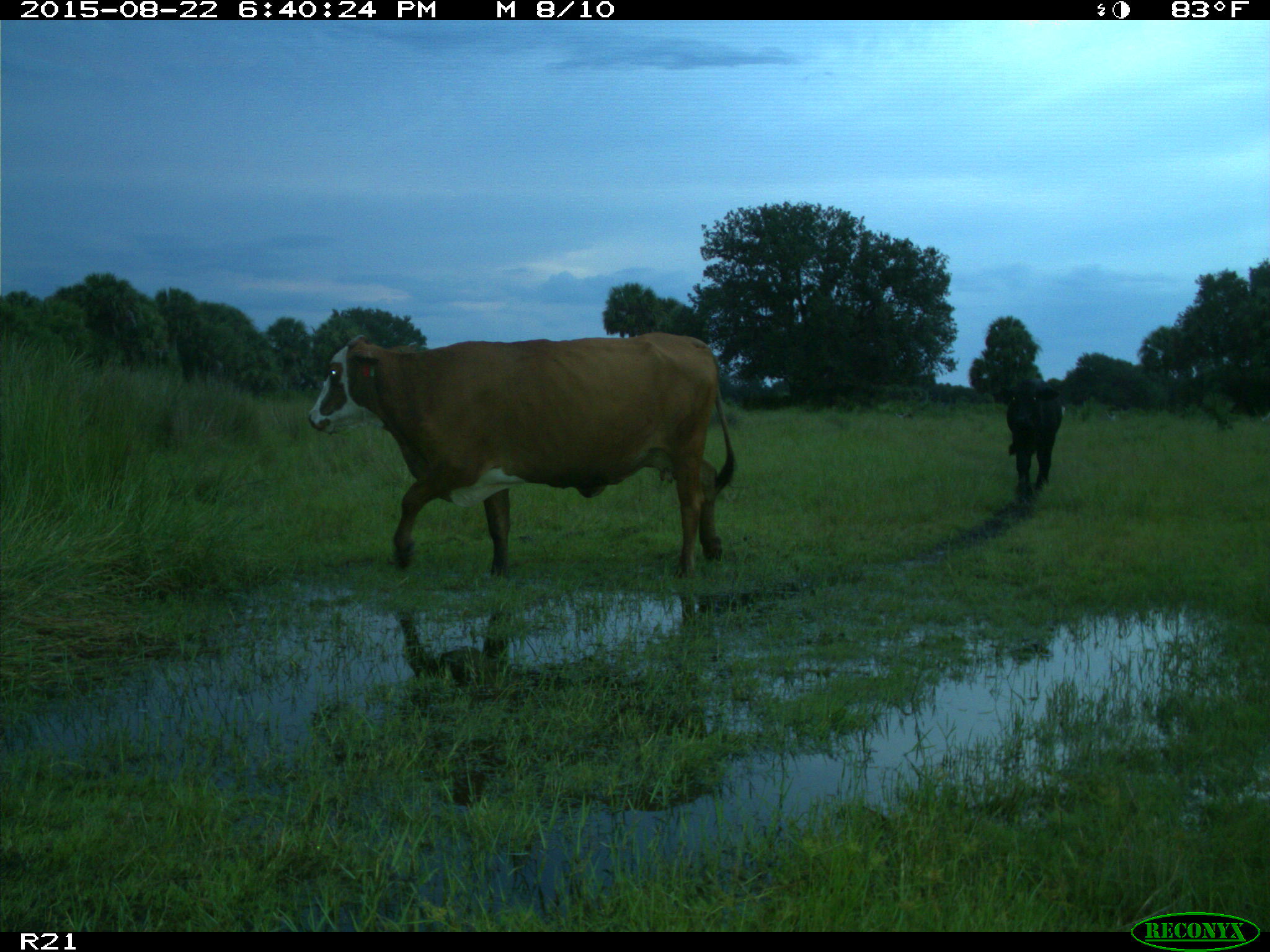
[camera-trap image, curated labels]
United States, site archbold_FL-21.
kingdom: Animalia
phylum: Chordata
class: Mammalia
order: Artiodactyla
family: Bovidae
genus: Bos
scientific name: Bos taurus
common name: domestic cow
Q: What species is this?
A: Bos taurus (domestic cow).